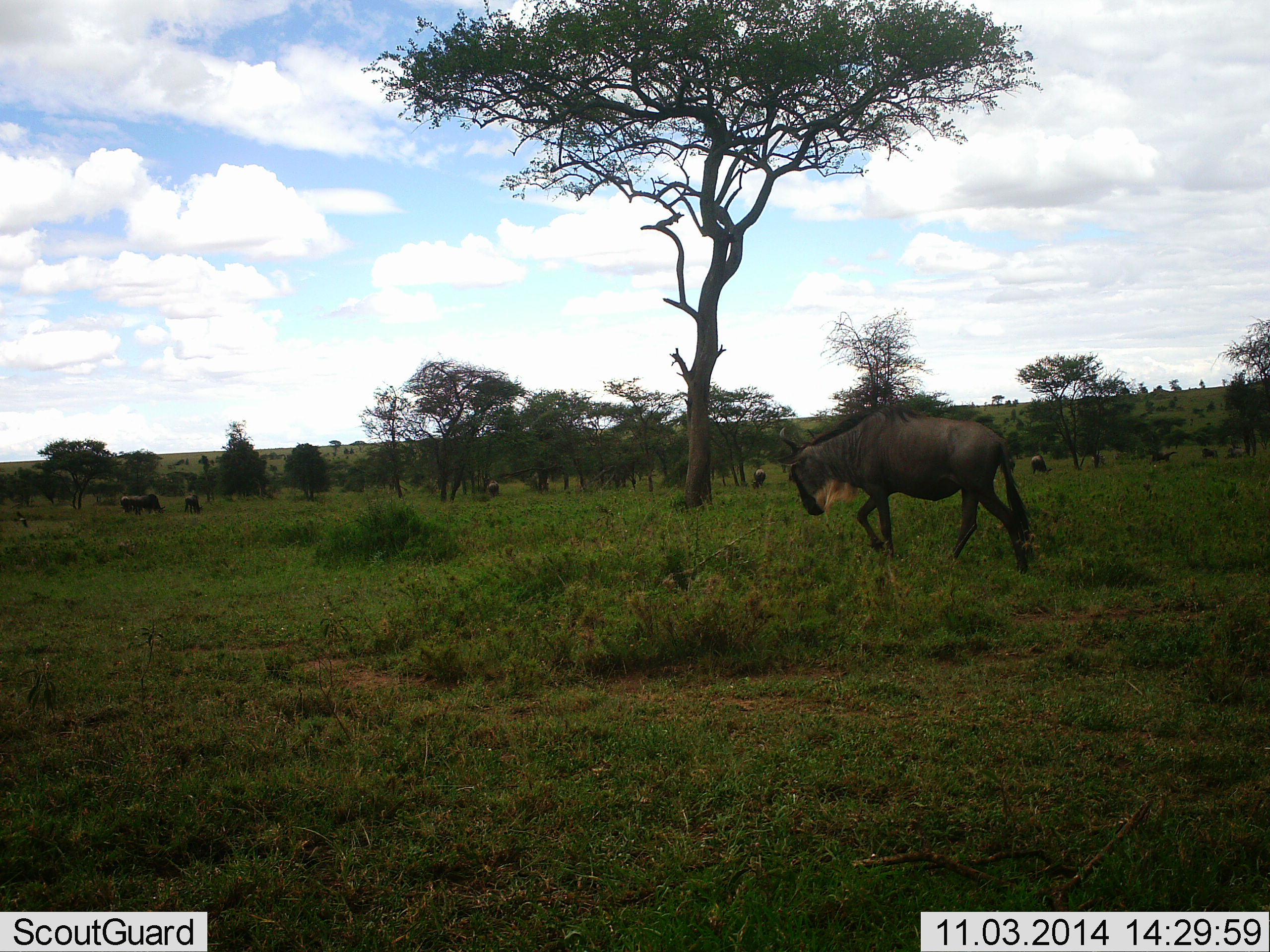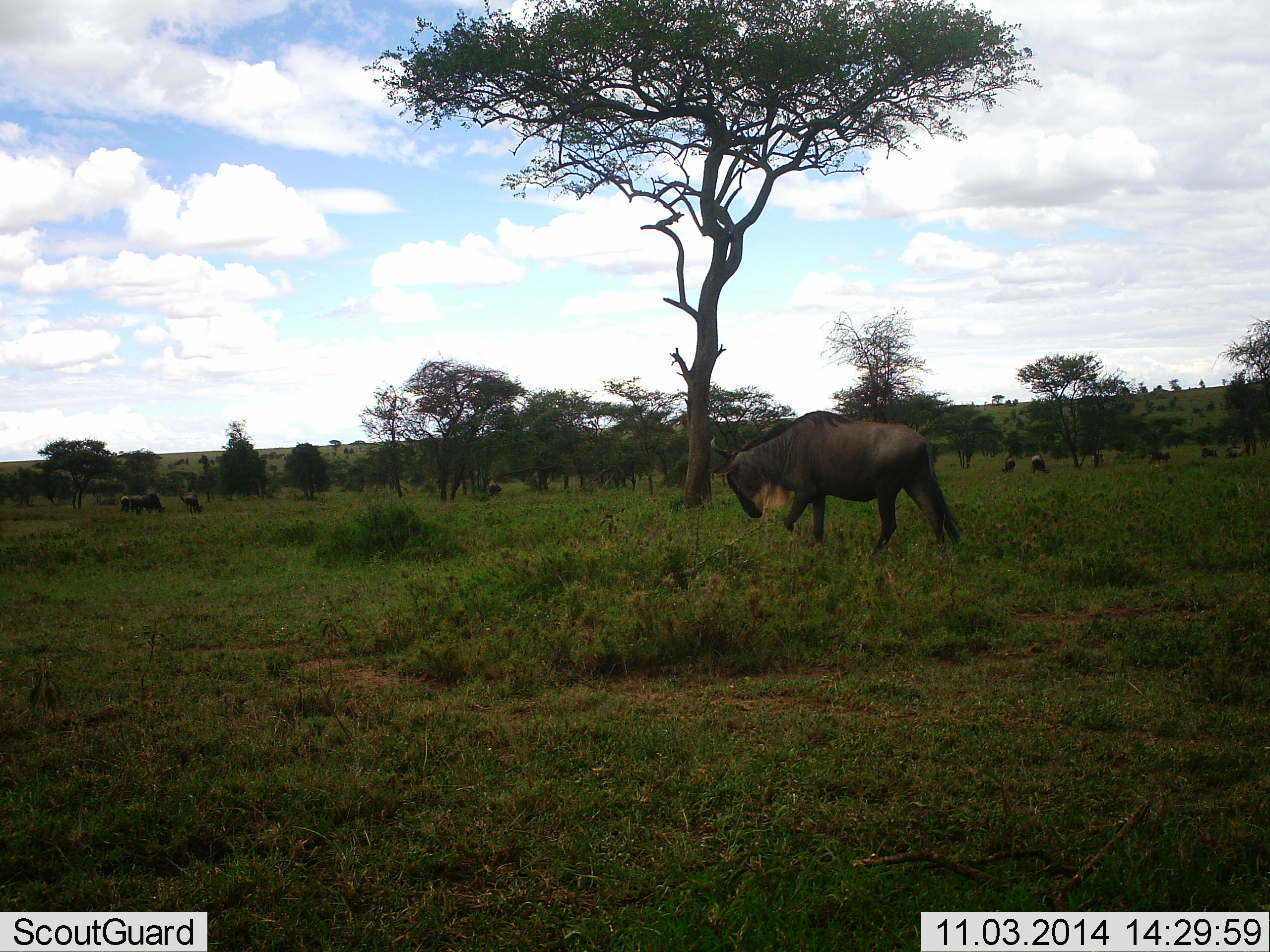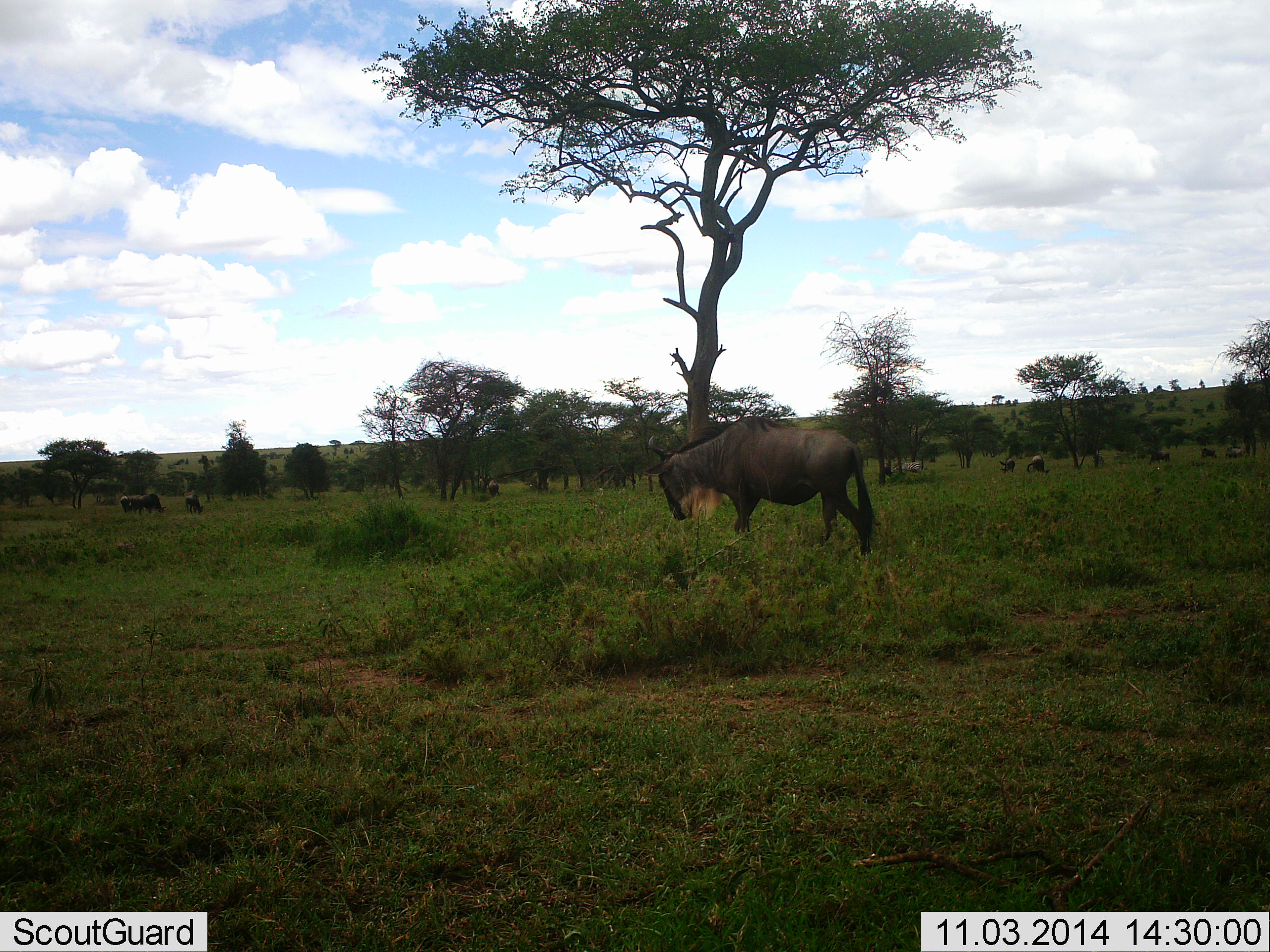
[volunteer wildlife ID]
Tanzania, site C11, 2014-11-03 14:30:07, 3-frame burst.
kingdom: Animalia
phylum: Chordata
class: Mammalia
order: Artiodactyla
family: Bovidae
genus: Connochaetes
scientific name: Connochaetes taurinus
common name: blue wildebeest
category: wildebeest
Wildebeest (blue wildebeest) (Connochaetes taurinus), count 8. Behavior (volunteer vote fractions): standing 10%, resting 10%, moving 90%, interacting 0%. Young present (vote fraction): 0%. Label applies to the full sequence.